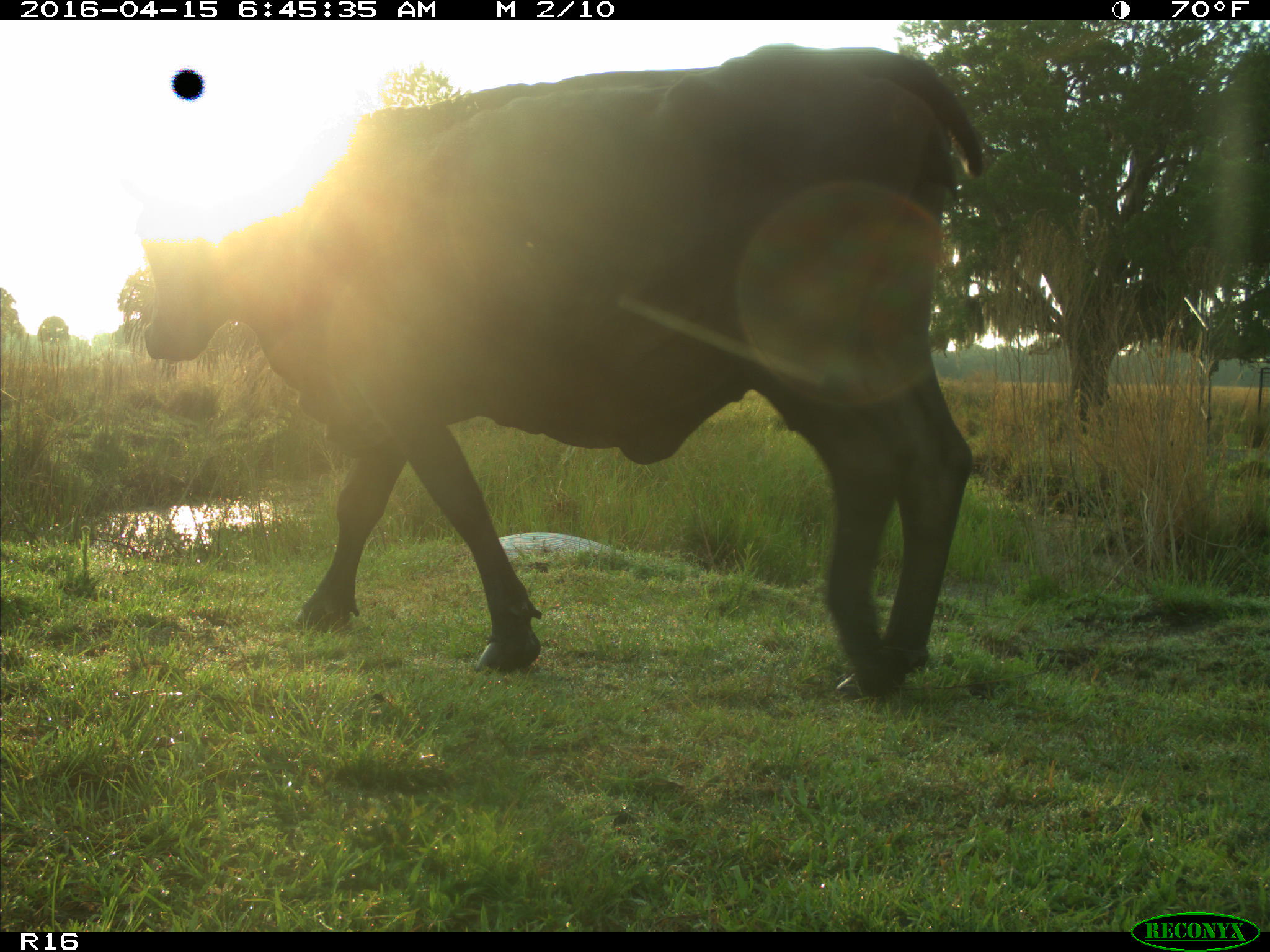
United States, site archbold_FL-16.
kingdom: Animalia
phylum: Chordata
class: Mammalia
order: Artiodactyla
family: Bovidae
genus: Bos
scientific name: Bos taurus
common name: domestic cow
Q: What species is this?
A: Bos taurus (domestic cow).